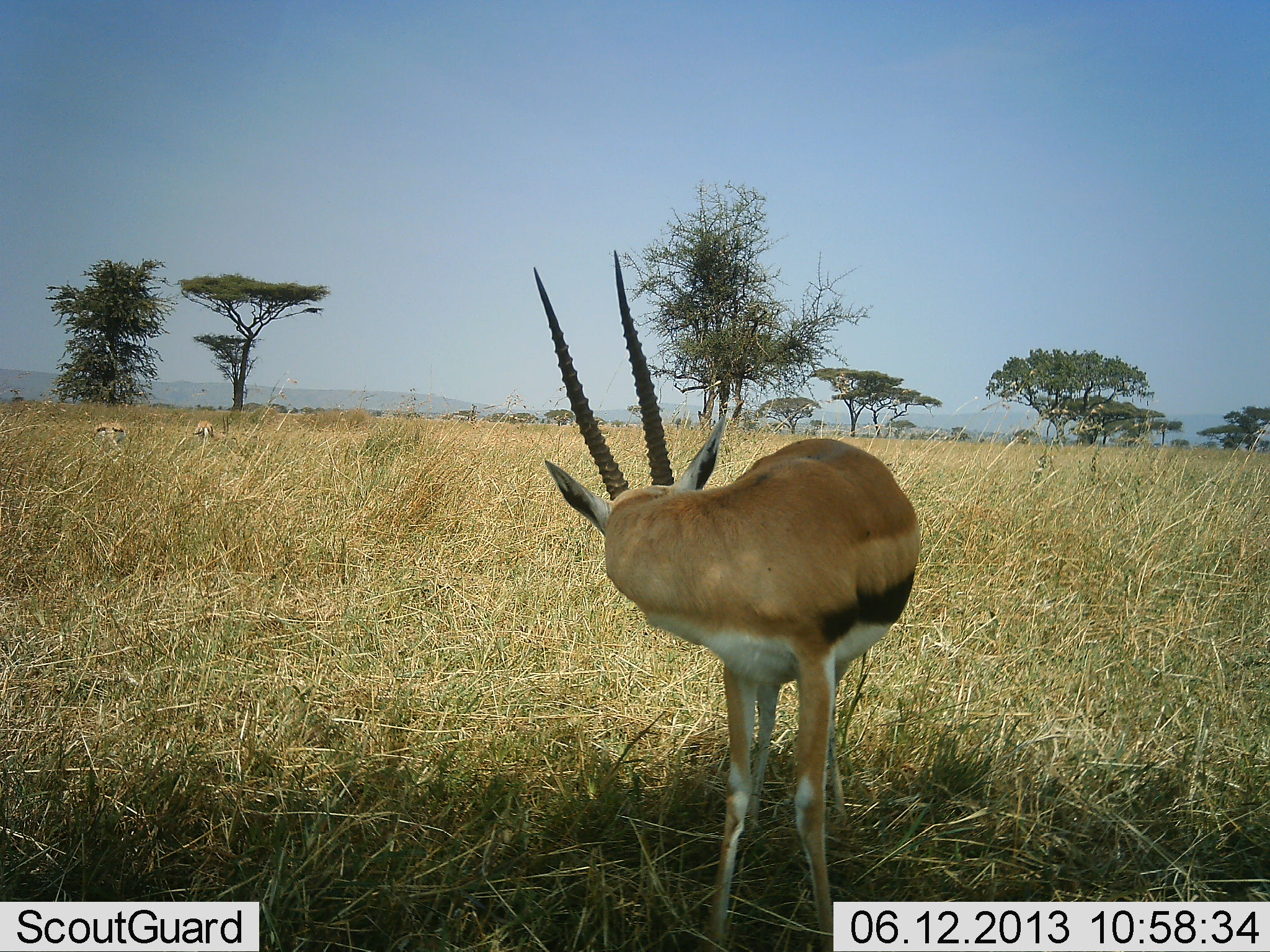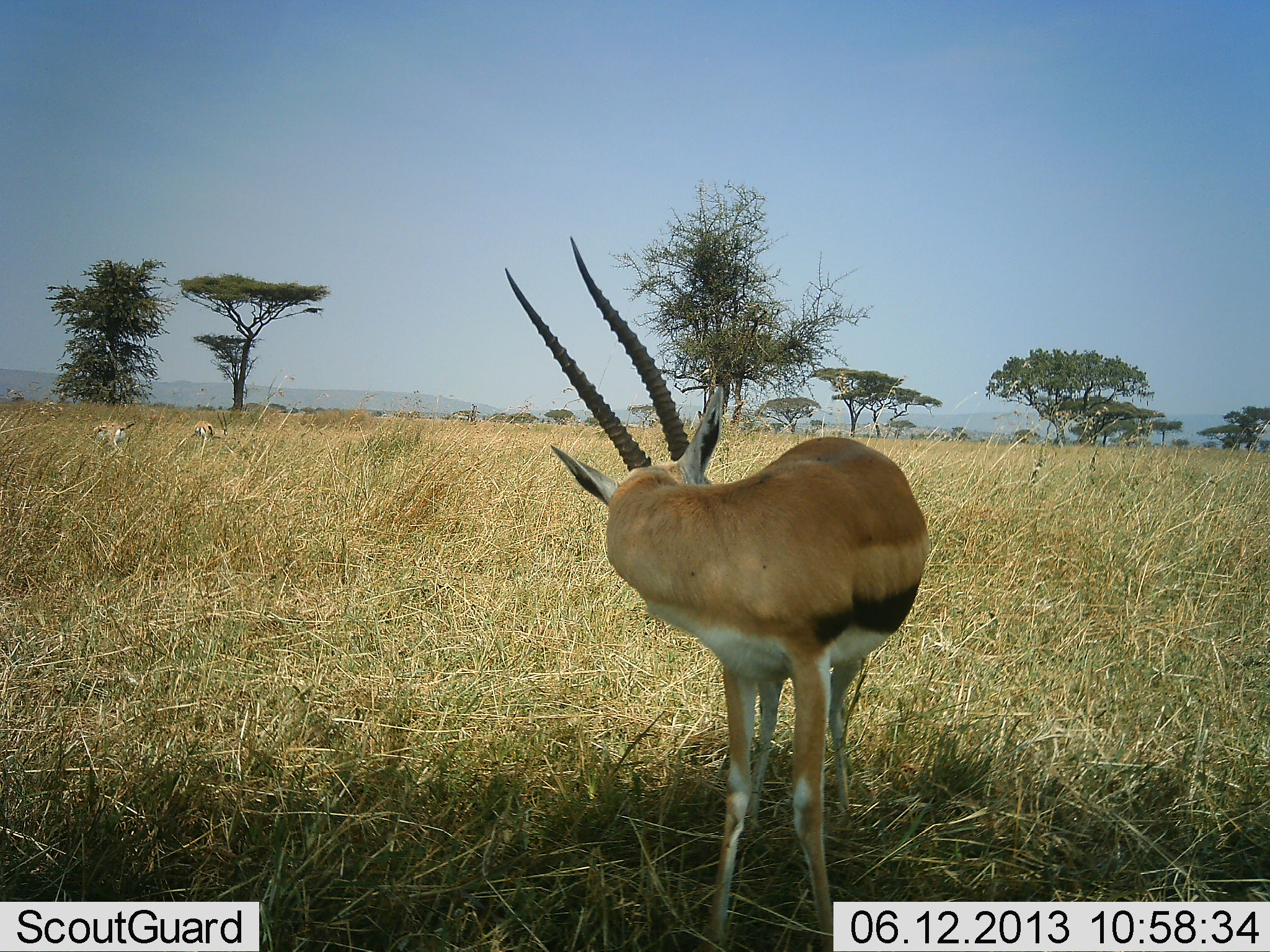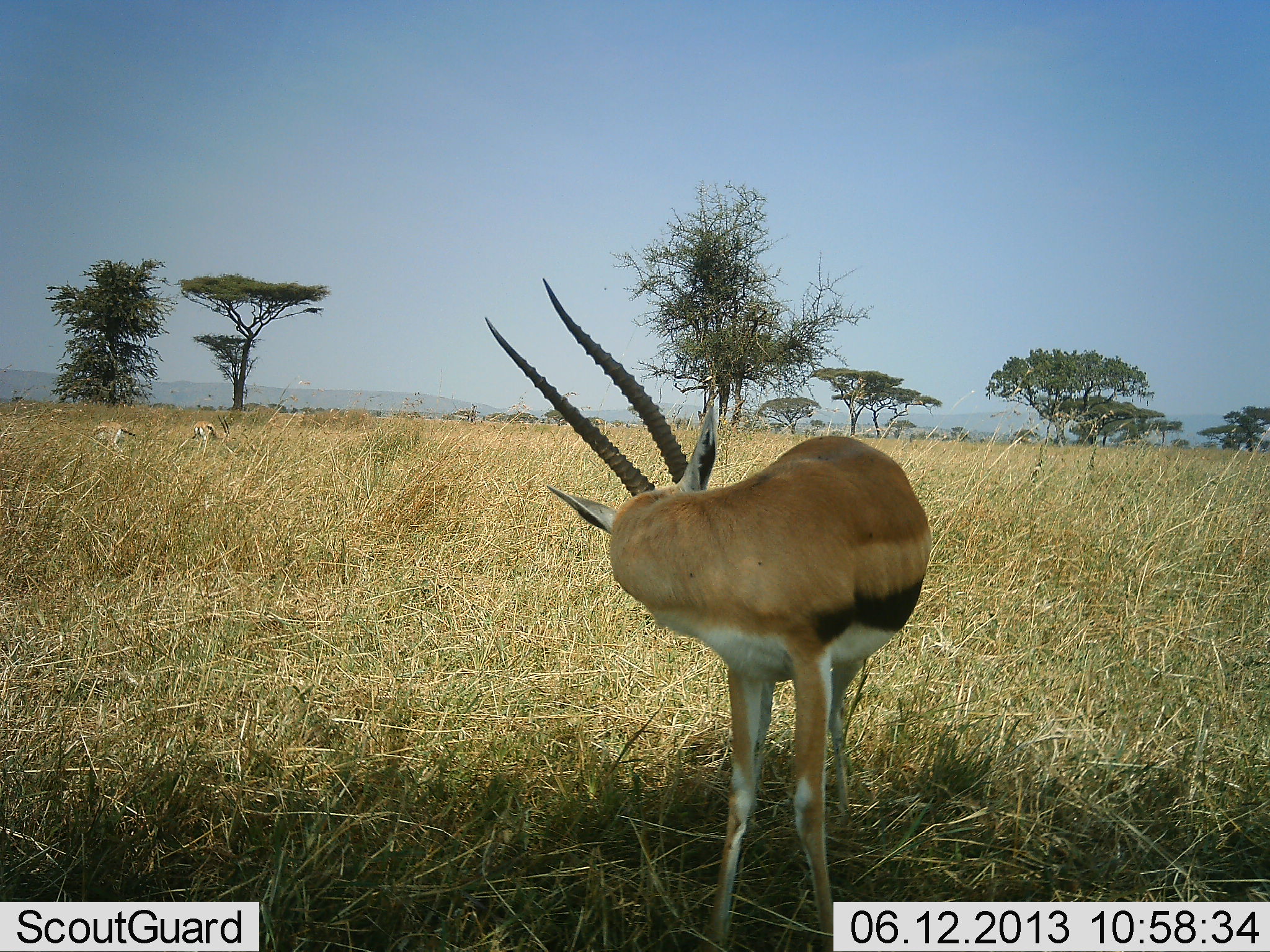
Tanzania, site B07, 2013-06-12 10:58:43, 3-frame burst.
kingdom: Animalia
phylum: Chordata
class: Mammalia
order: Artiodactyla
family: Bovidae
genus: Eudorcas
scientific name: Eudorcas thomsonii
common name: thomson's gazelle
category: gazellethomsons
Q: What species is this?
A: Gazellethomsons (thomson's gazelle) (Eudorcas thomsonii).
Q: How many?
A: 3.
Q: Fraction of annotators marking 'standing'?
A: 100%.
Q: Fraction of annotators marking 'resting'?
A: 0%.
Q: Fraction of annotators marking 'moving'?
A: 0%.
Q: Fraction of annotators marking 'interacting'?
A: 0%.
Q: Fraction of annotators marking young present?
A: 0%.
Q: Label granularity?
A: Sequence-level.